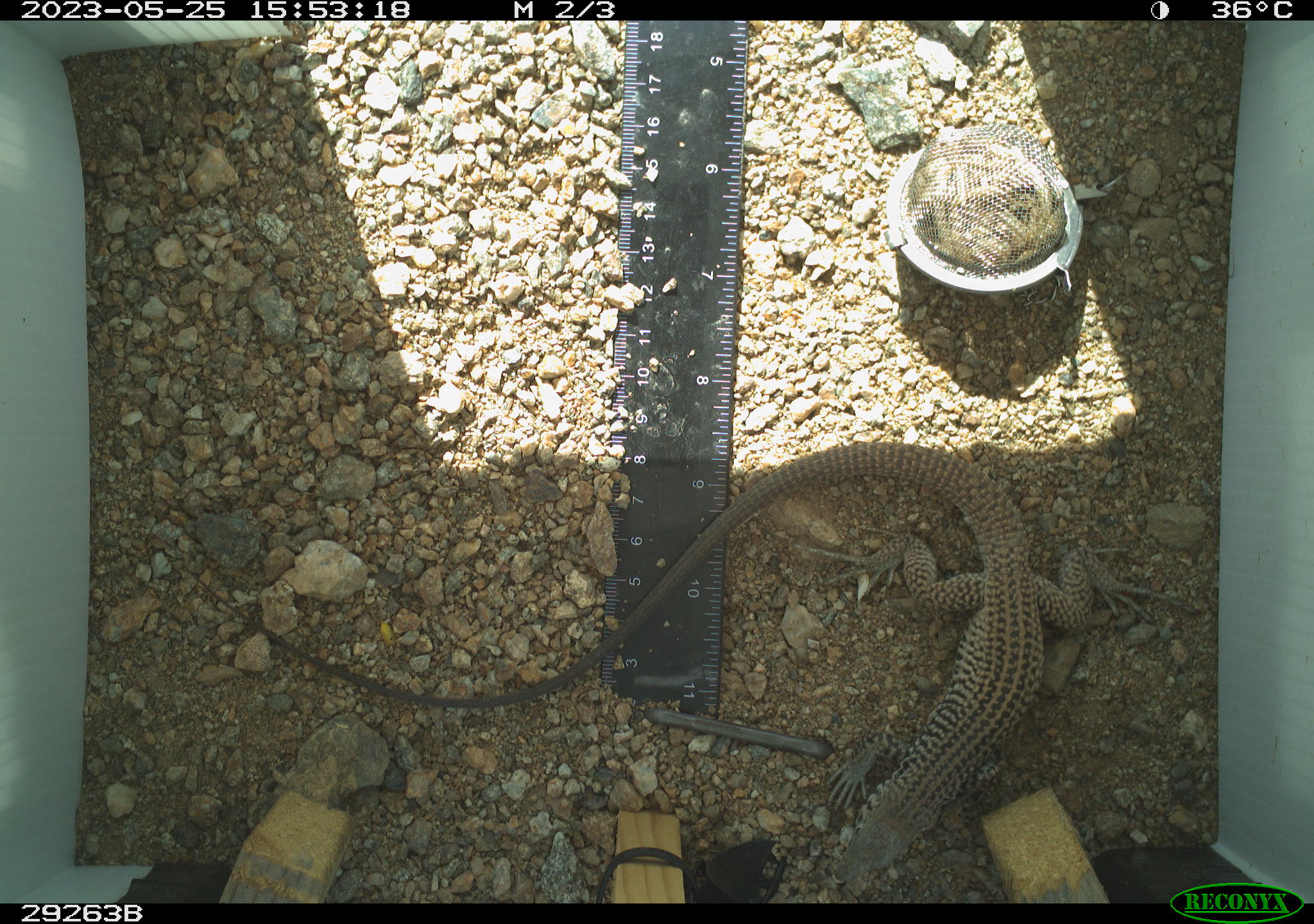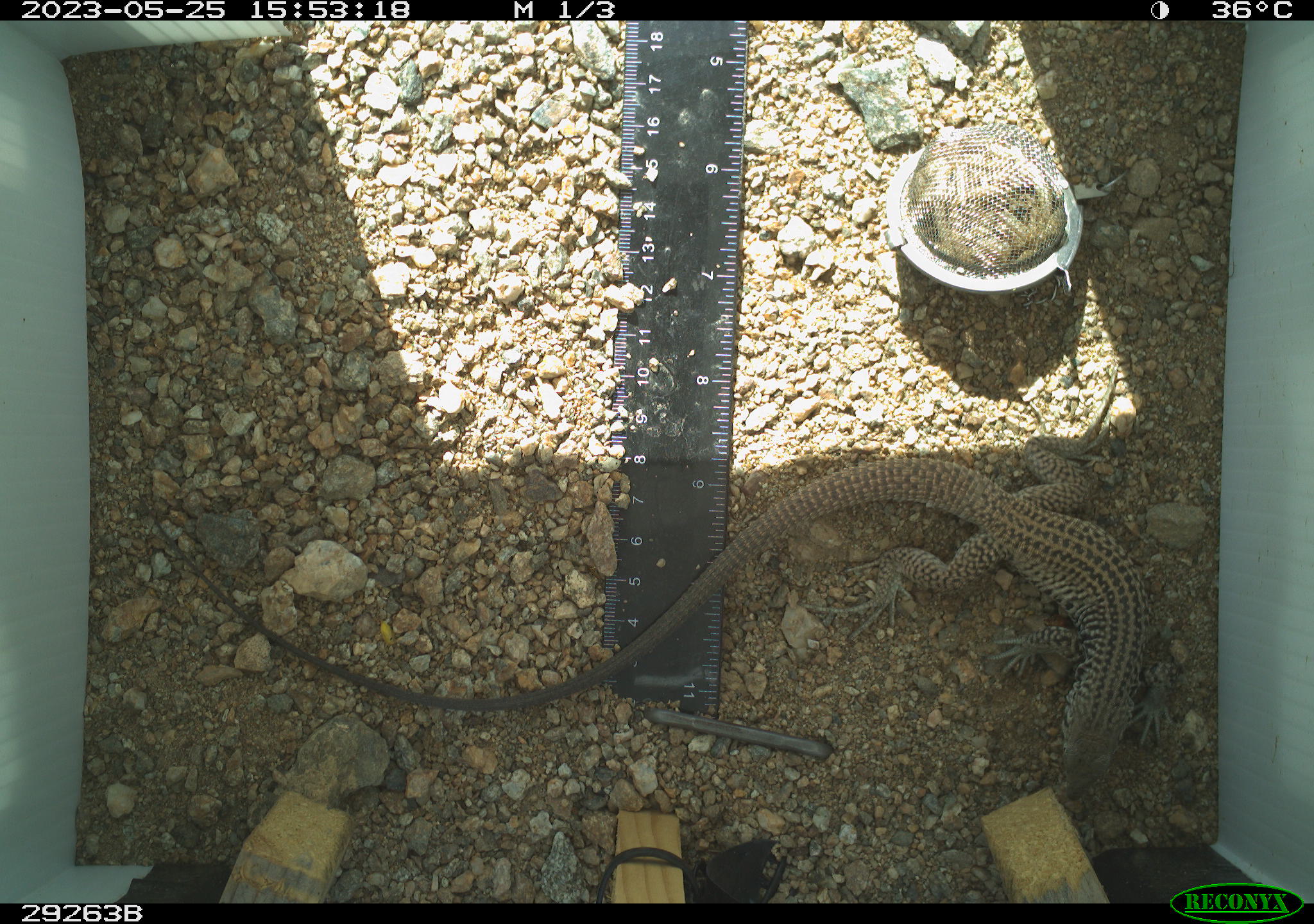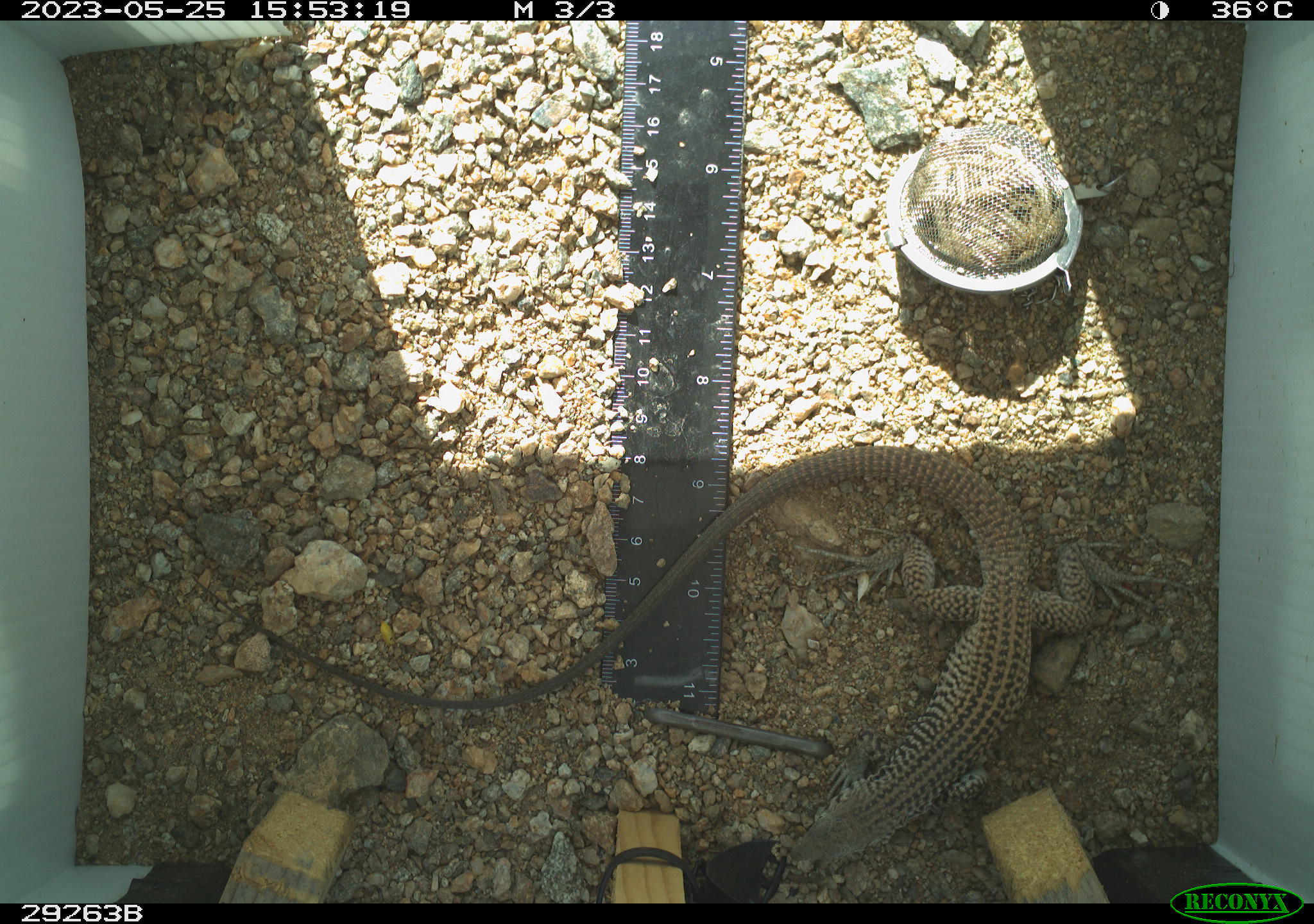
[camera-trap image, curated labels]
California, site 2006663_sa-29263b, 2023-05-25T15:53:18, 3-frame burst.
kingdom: Animalia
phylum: Chordata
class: Reptilia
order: Squamata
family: Teiidae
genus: Aspidoscelis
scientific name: Aspidoscelis tigris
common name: western whiptail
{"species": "western whiptail (Aspidoscelis tigris)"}